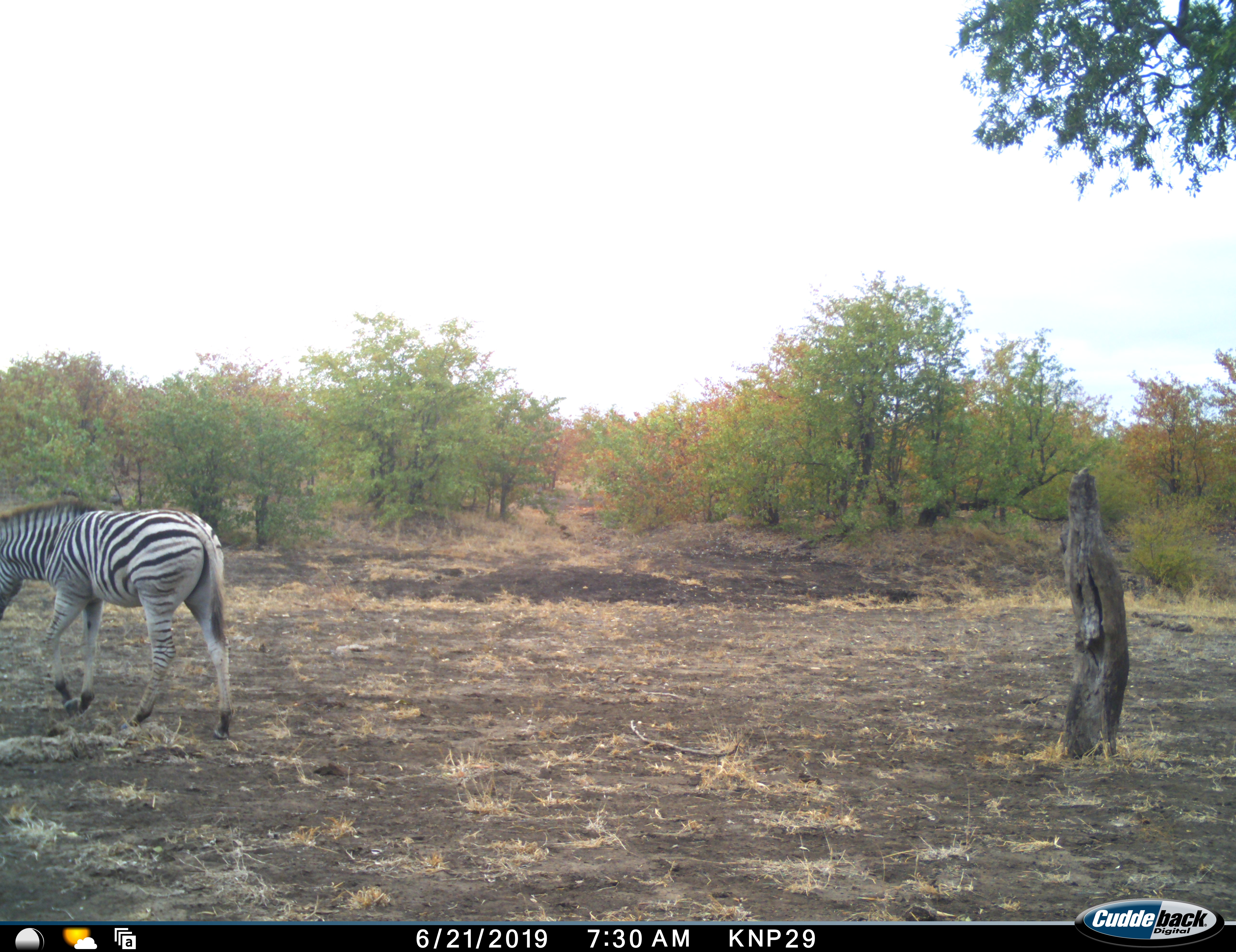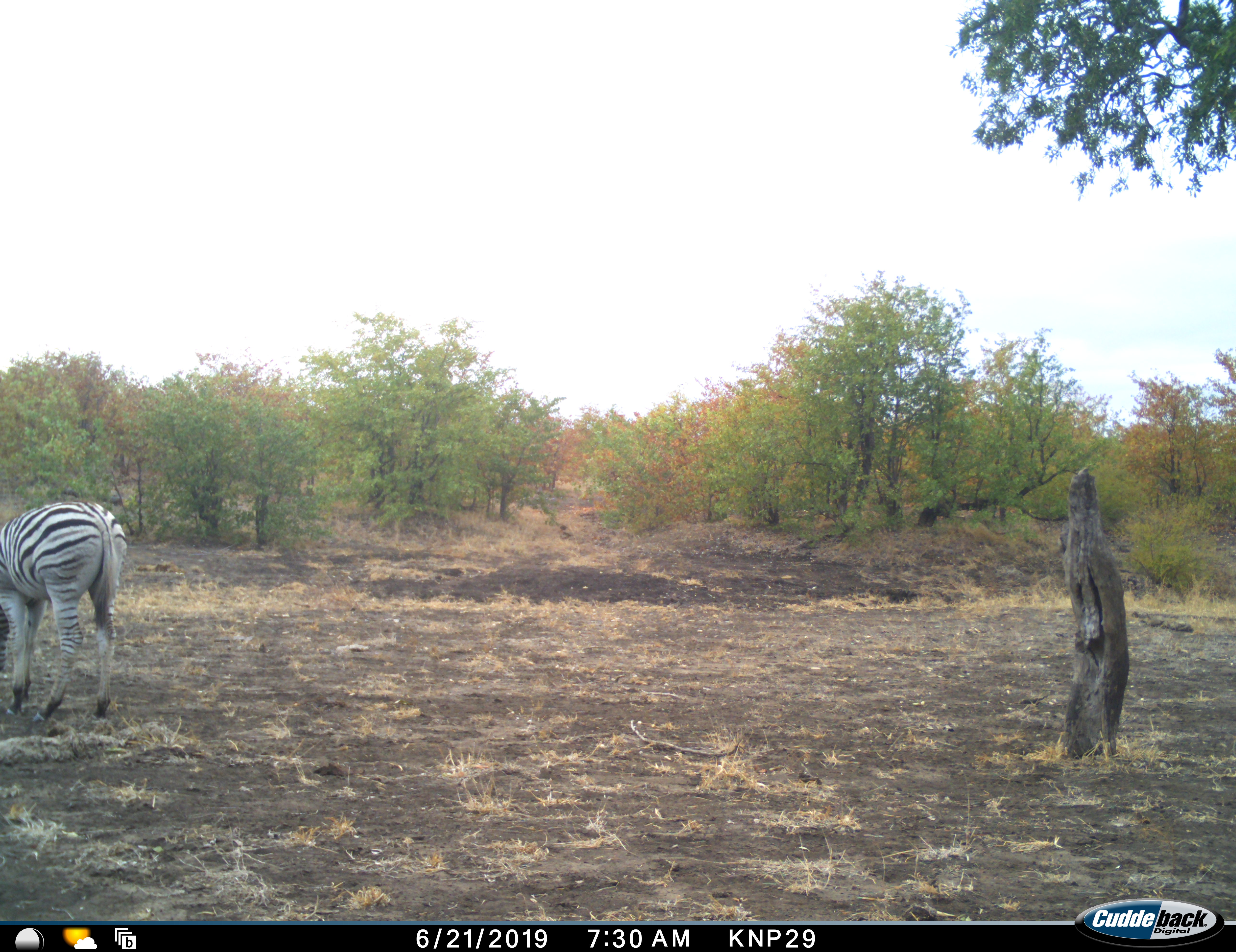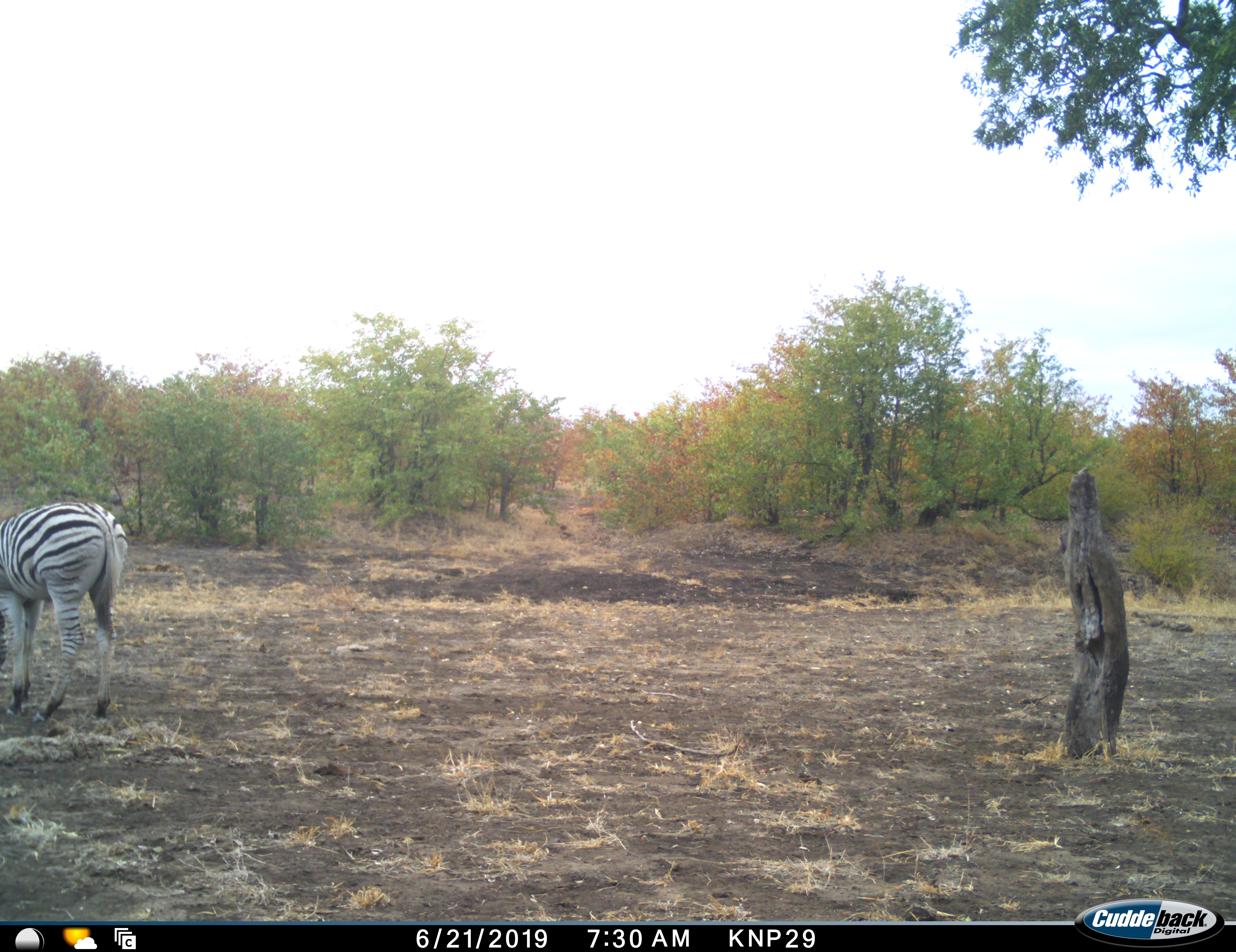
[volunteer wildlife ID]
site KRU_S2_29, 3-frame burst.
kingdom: Animalia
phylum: Chordata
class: Mammalia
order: Perissodactyla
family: Equidae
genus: Equus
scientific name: Equus quagga burchellii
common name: burchell's zebra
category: zebraburchells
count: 1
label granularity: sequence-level